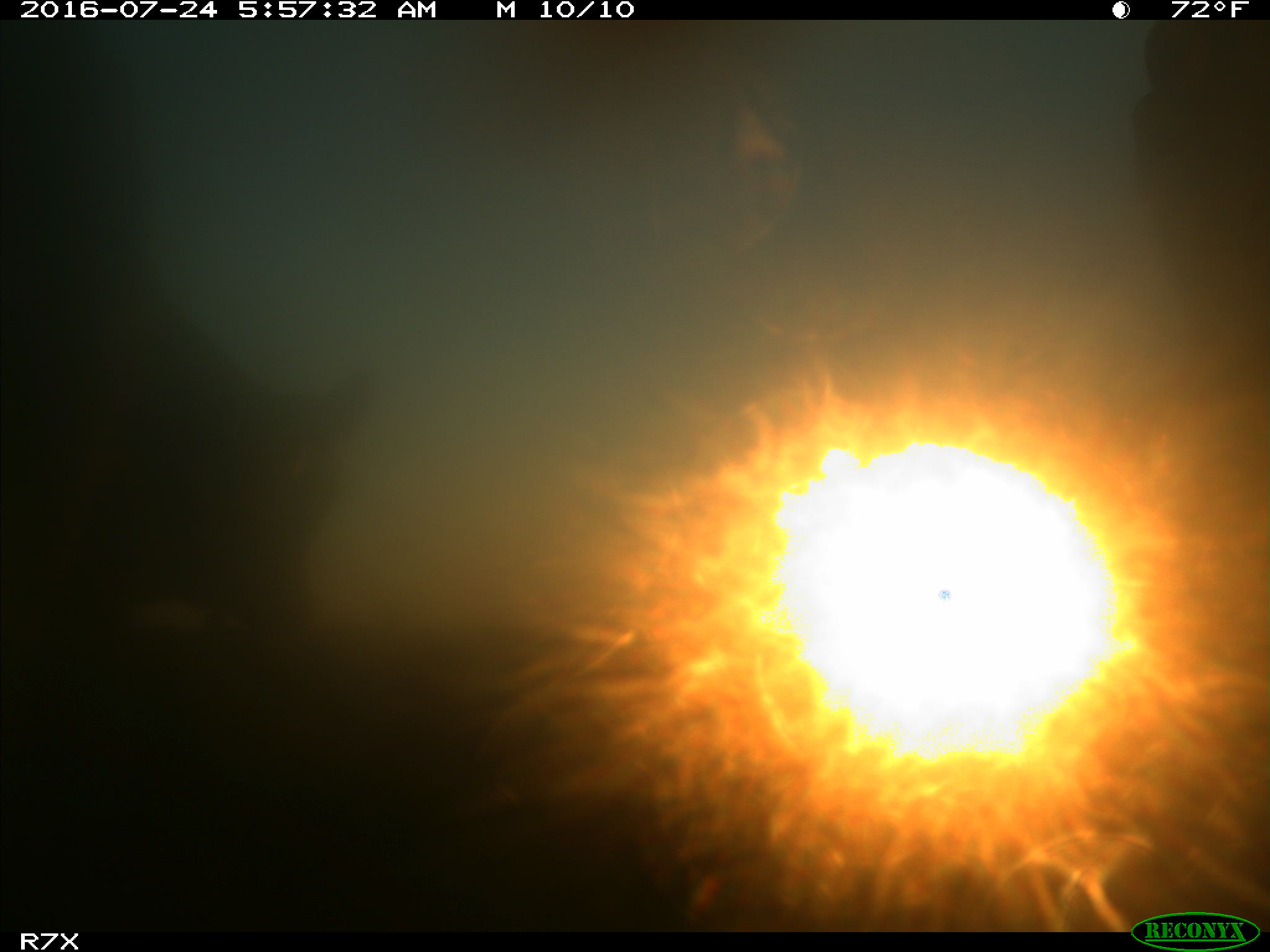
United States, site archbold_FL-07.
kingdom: Animalia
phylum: Chordata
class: Mammalia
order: Artiodactyla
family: Bovidae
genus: Bos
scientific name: Bos taurus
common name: domestic cow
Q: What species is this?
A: Bos taurus (domestic cow).